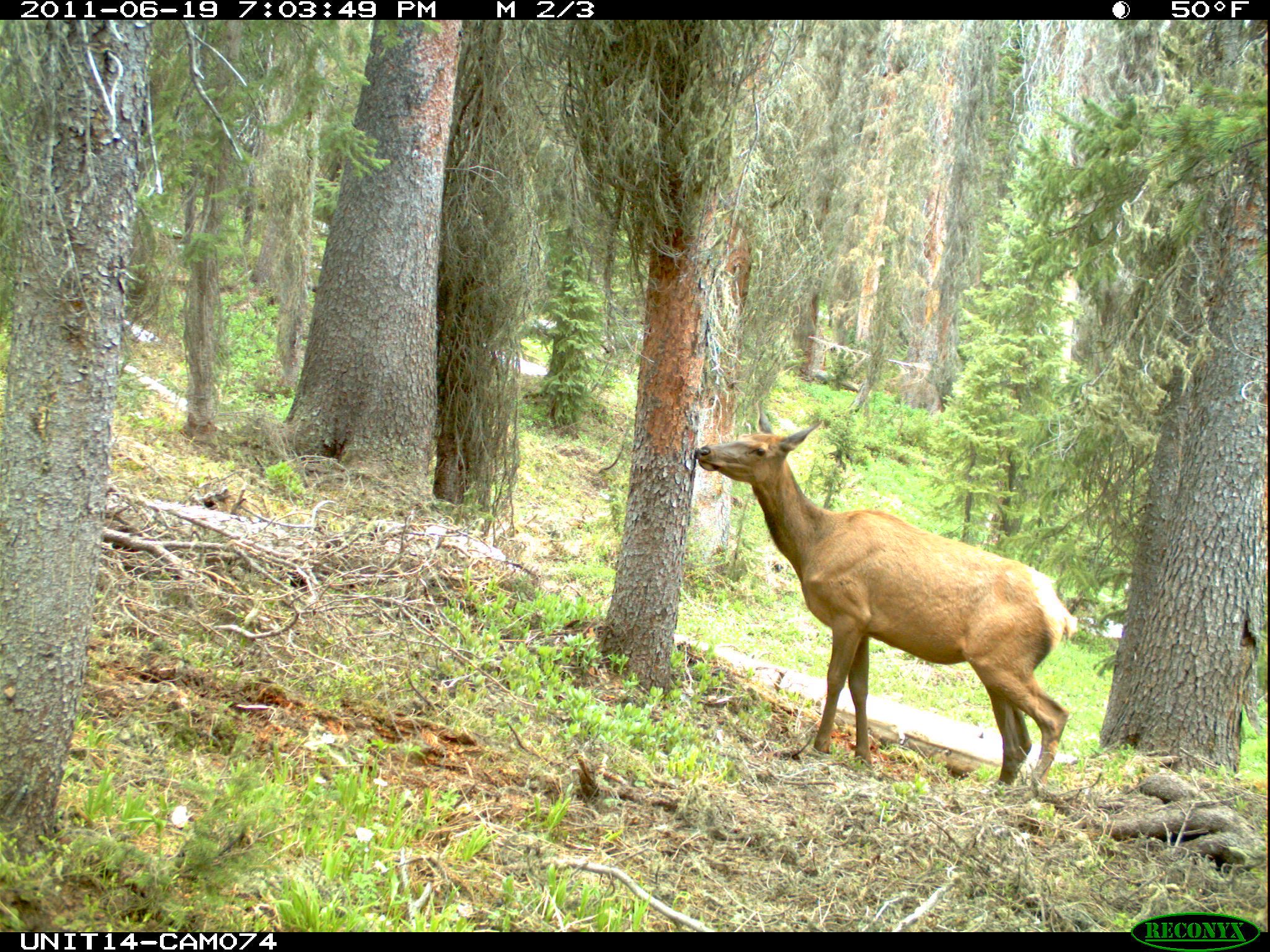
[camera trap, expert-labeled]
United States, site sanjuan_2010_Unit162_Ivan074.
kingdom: Animalia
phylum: Chordata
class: Mammalia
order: Artiodactyla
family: Cervidae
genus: Cervus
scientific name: Cervus elaphus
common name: red deer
Cervus elaphus (red deer).